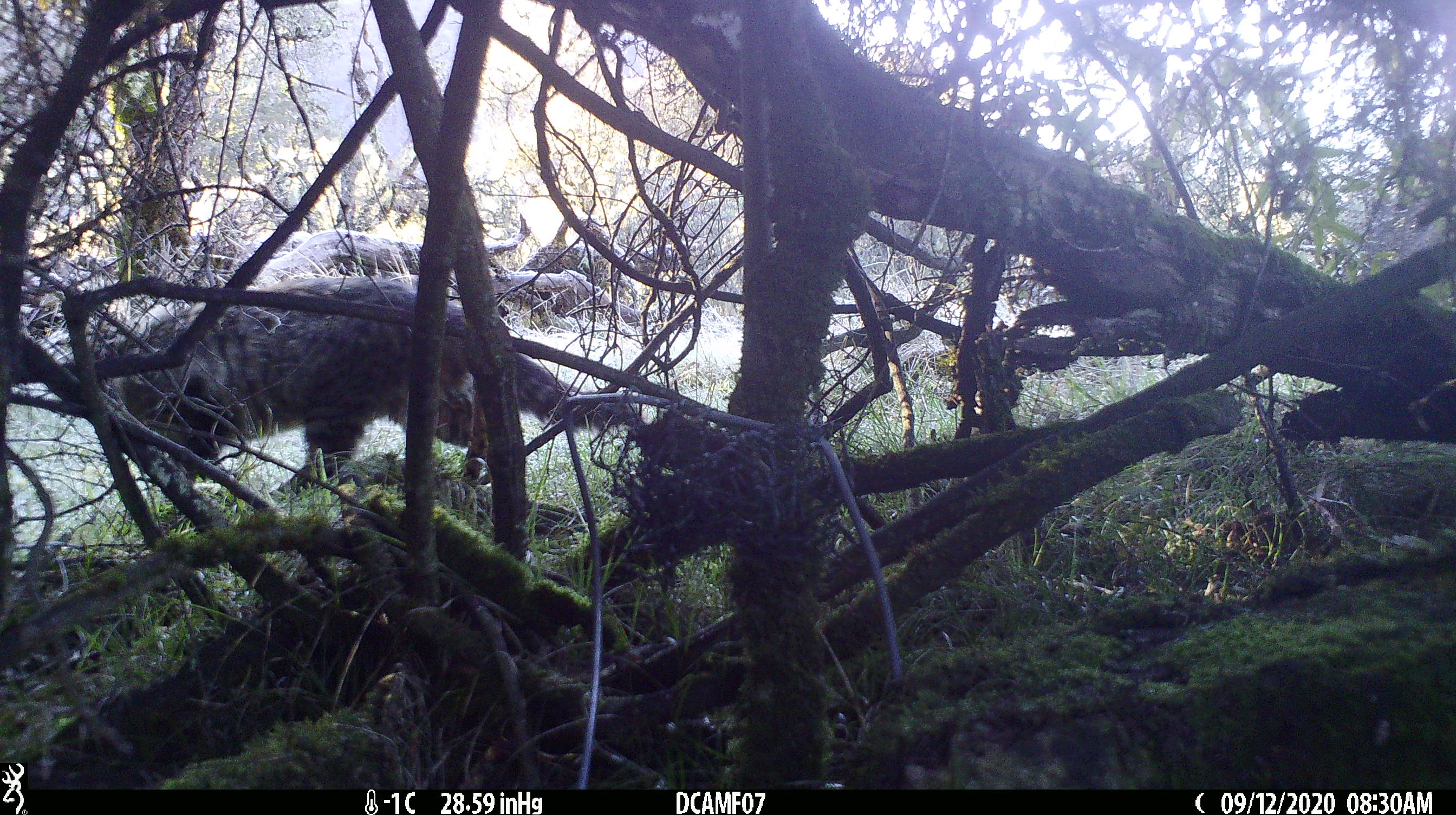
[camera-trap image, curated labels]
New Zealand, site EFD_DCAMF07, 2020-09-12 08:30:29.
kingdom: Animalia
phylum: Chordata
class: Mammalia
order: Carnivora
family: Felidae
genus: Felis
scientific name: Felis catus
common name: domestic cat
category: cat